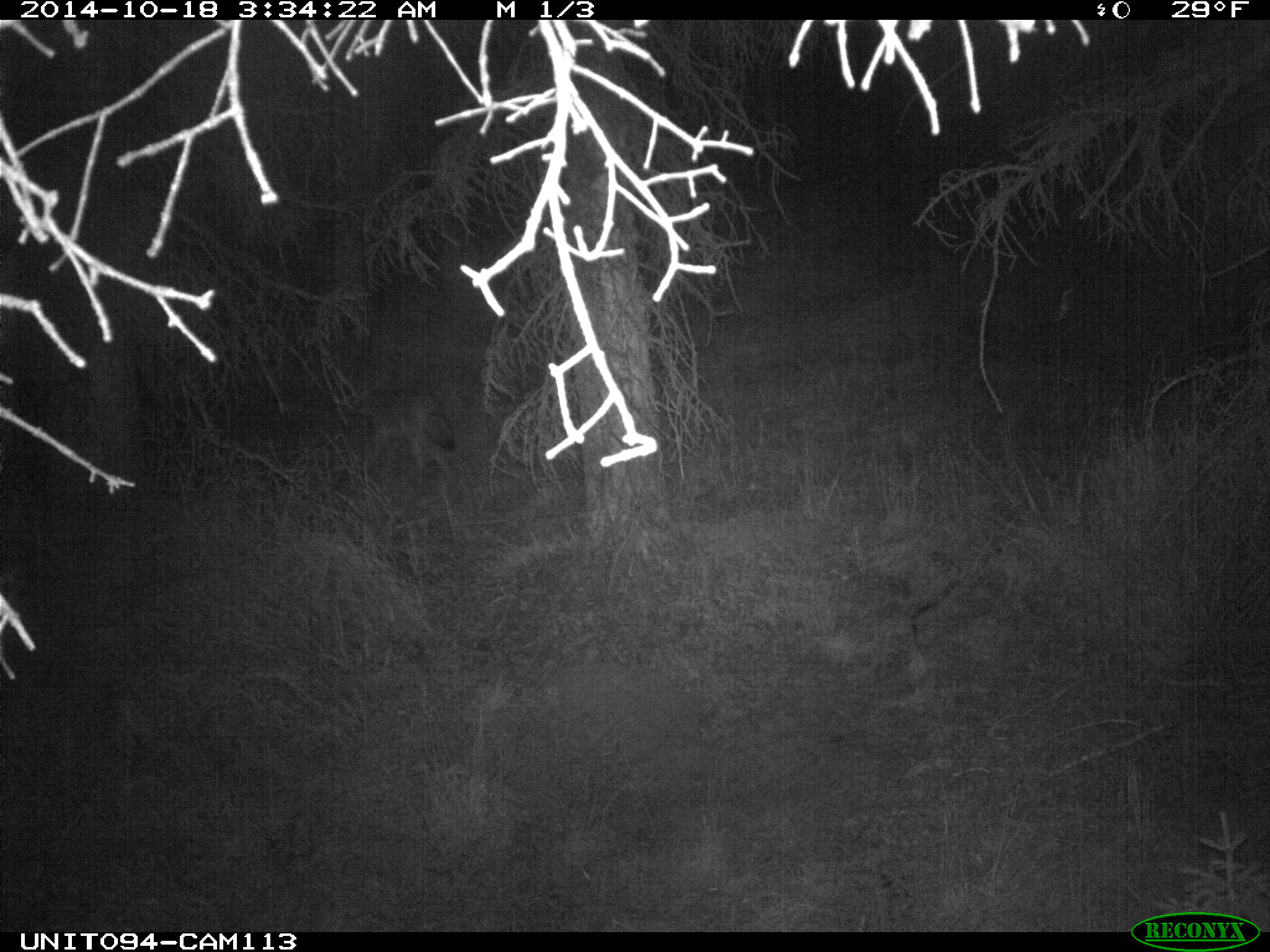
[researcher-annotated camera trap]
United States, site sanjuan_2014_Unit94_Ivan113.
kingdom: Animalia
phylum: Chordata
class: Mammalia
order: Carnivora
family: Canidae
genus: Canis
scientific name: Canis latrans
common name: coyote